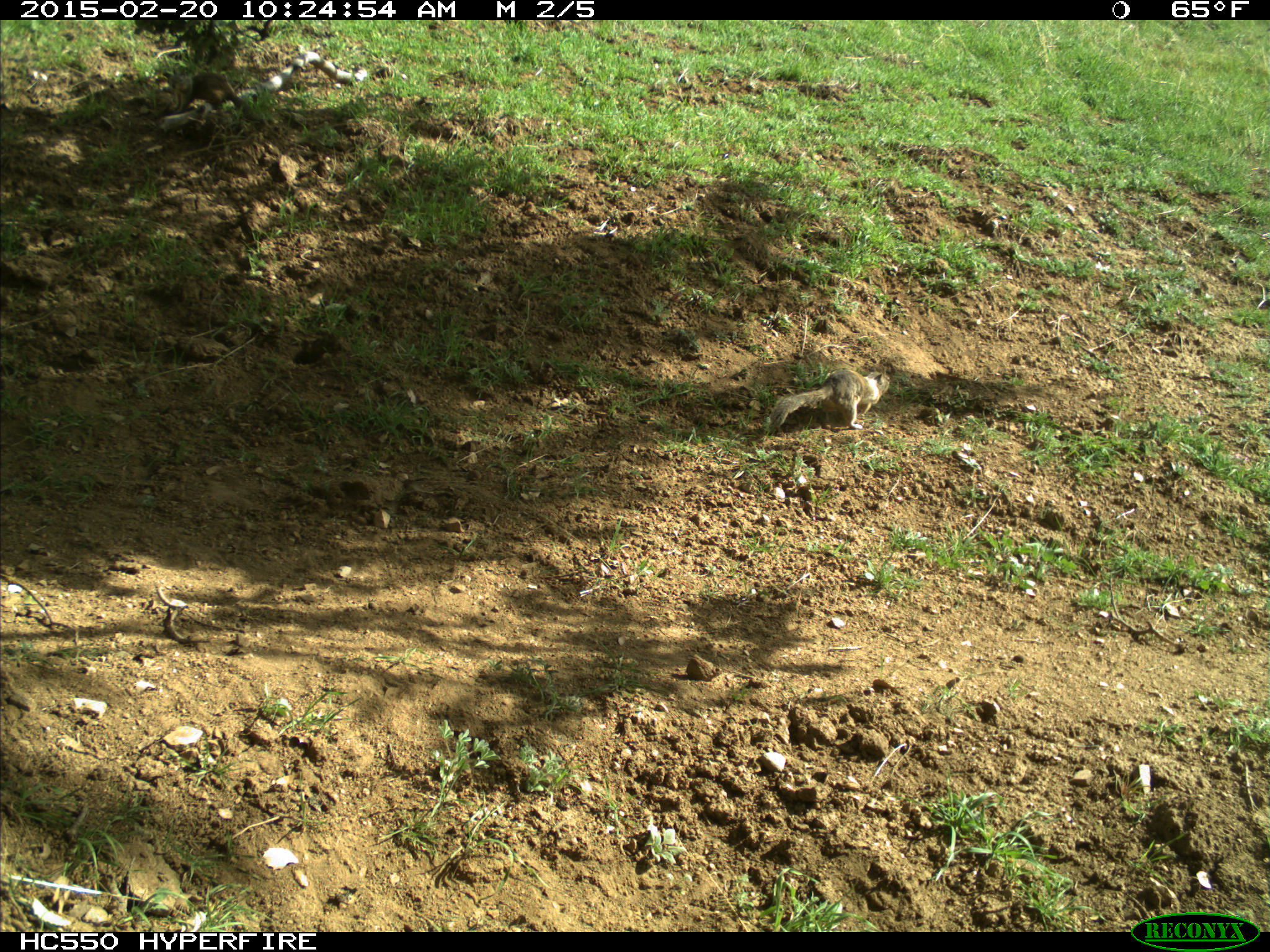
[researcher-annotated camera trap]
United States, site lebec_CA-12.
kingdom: Animalia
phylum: Chordata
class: Mammalia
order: Rodentia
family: Sciuridae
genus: Otospermophilus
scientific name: Otospermophilus beecheyi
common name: california ground squirrel